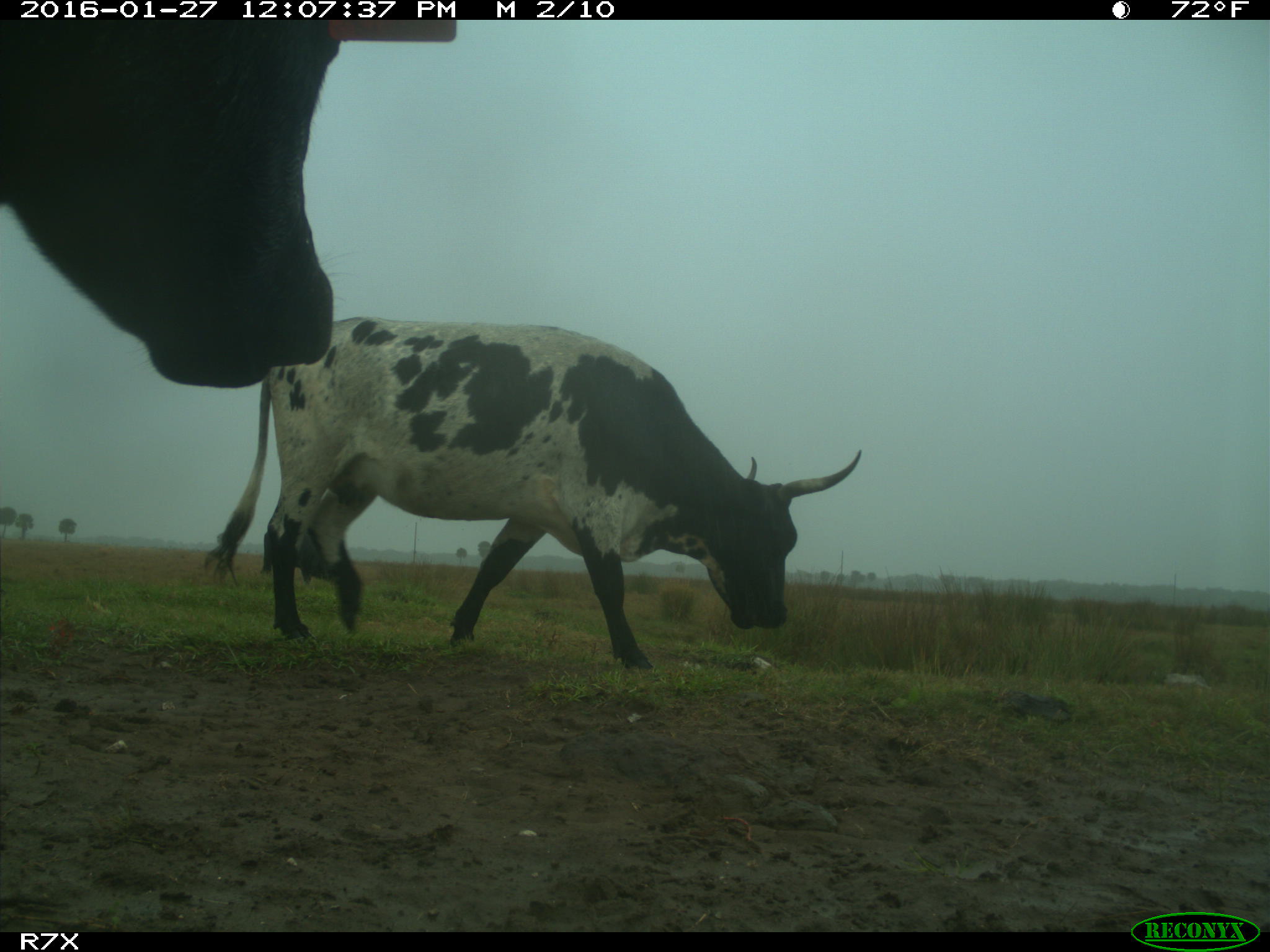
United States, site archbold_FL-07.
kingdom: Animalia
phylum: Chordata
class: Mammalia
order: Artiodactyla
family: Bovidae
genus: Bos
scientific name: Bos taurus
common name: domestic cow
Bos taurus (domestic cow).